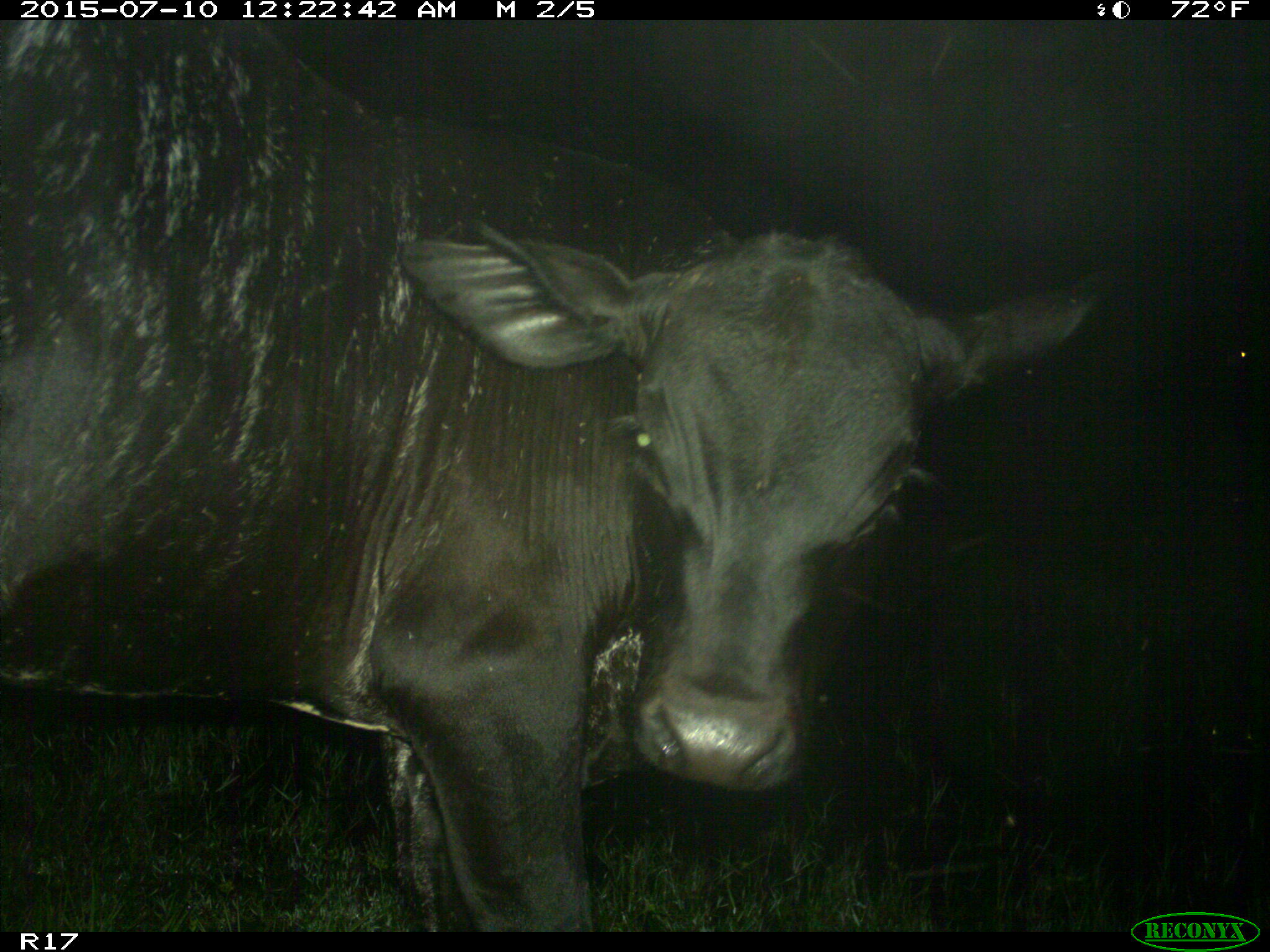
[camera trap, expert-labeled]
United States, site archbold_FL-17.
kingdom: Animalia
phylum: Chordata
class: Mammalia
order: Artiodactyla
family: Bovidae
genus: Bos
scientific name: Bos taurus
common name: domestic cow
Bos taurus (domestic cow).